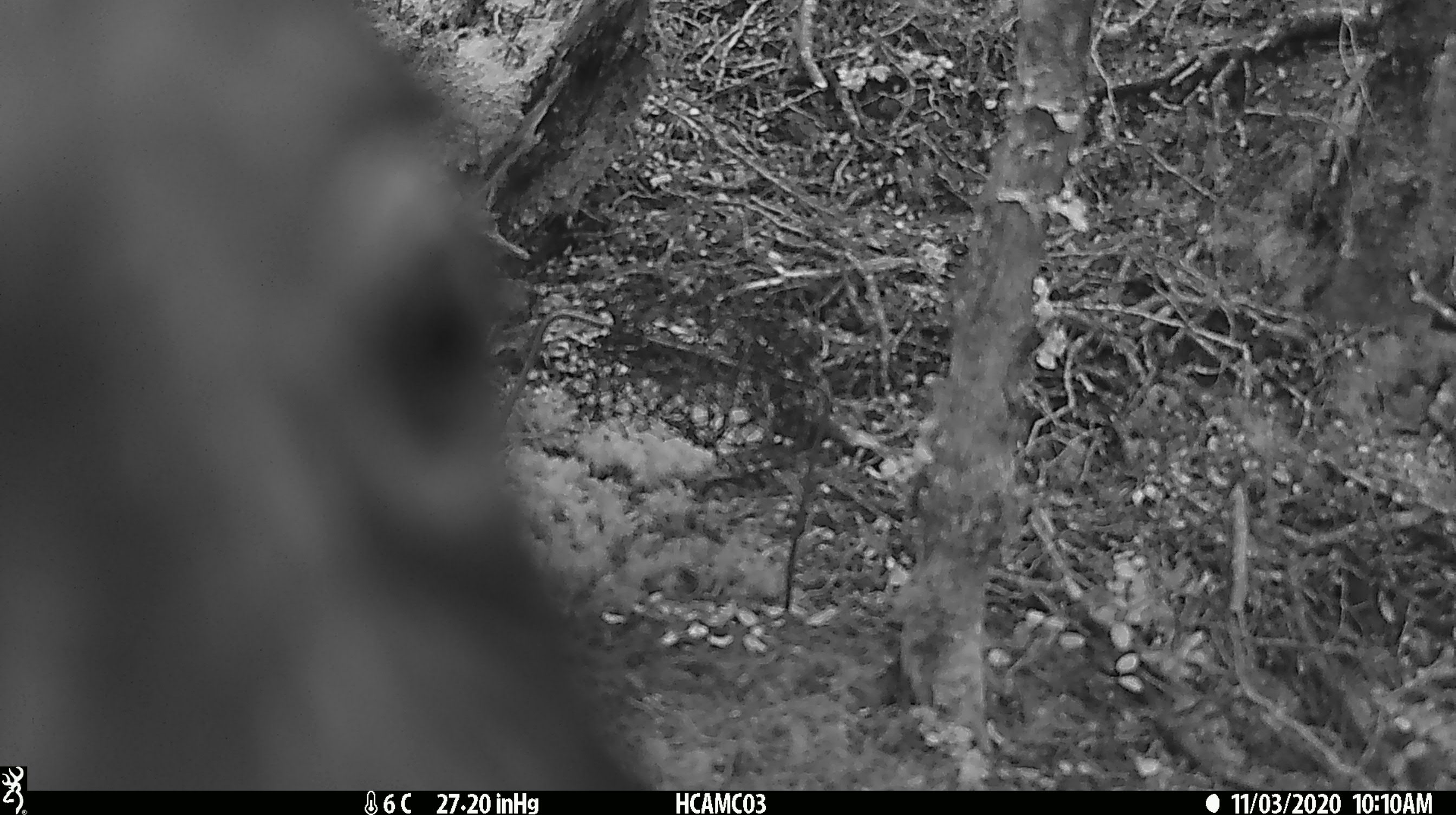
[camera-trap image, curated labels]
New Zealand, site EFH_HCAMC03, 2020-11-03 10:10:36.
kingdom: Animalia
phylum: Chordata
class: Aves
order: Psittaciformes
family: Strigopidae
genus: Nestor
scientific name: Nestor notabilis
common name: kea